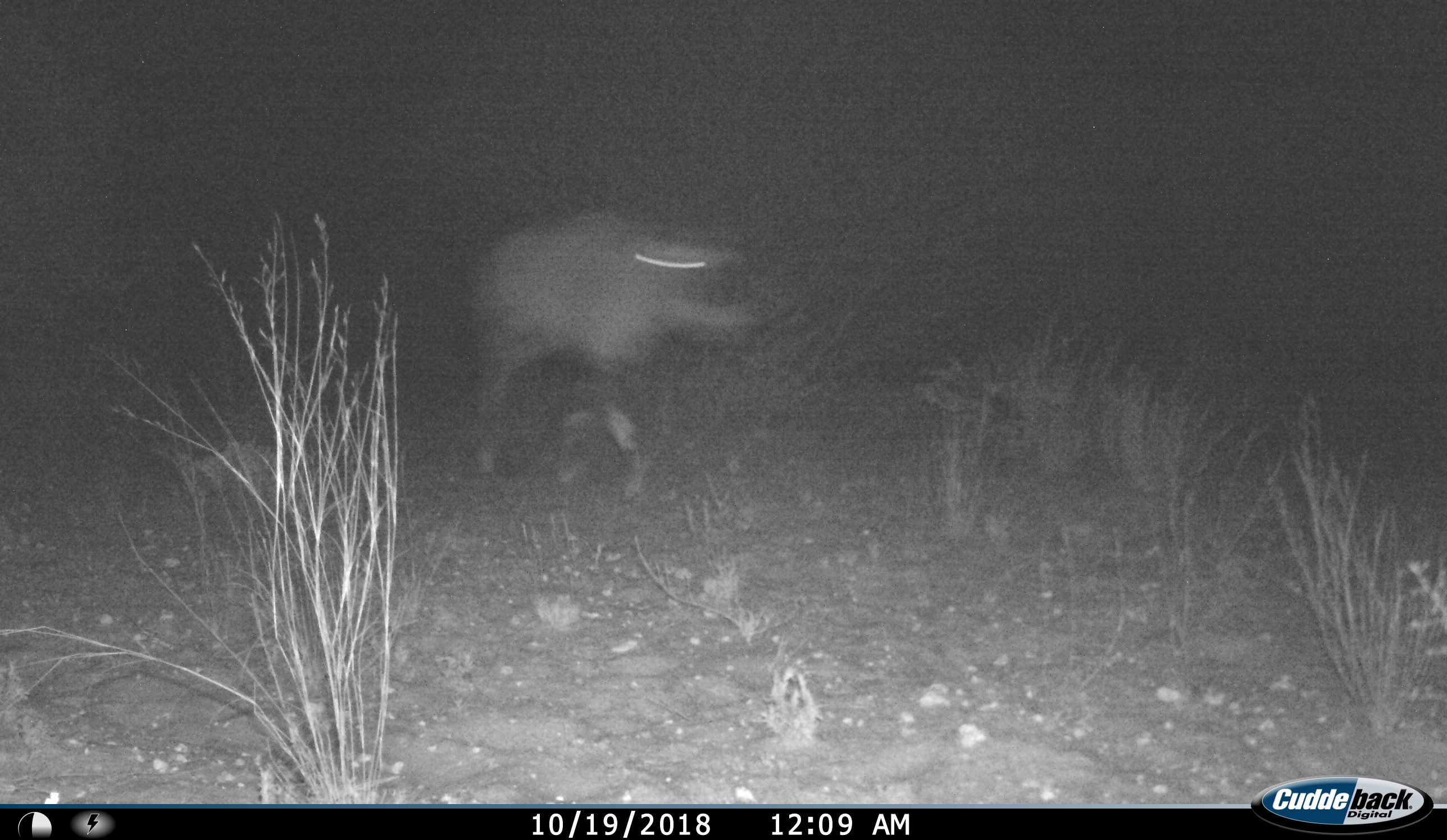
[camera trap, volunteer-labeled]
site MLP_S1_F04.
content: unidentified animal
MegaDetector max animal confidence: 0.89